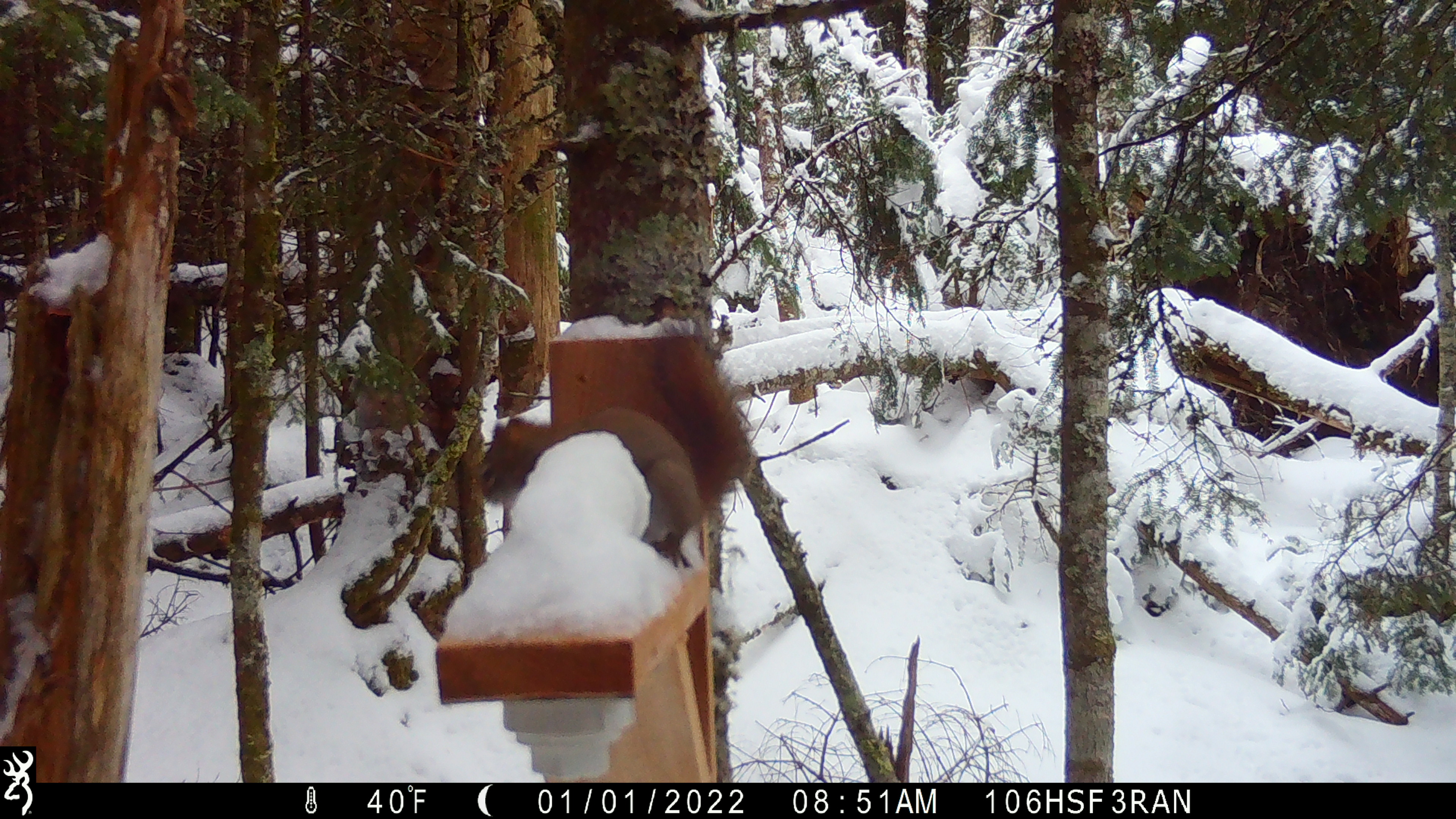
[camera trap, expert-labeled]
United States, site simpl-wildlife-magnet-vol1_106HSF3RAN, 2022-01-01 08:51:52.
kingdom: Animalia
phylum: Chordata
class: Mammalia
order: Rodentia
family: Sciuridae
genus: Tamiasciurus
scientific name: Tamiasciurus hudsonicus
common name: red squirrel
Red squirrel (Tamiasciurus hudsonicus).